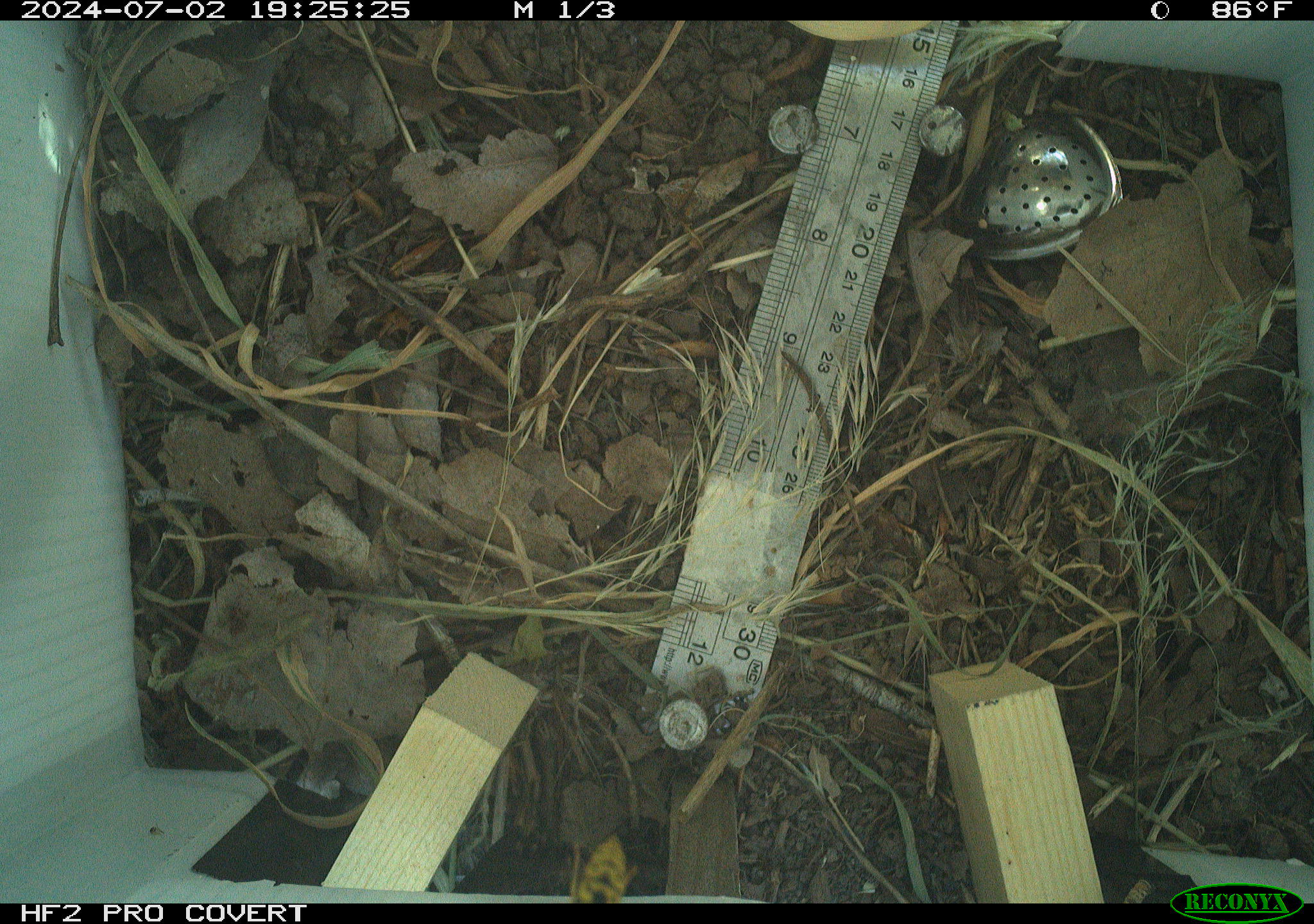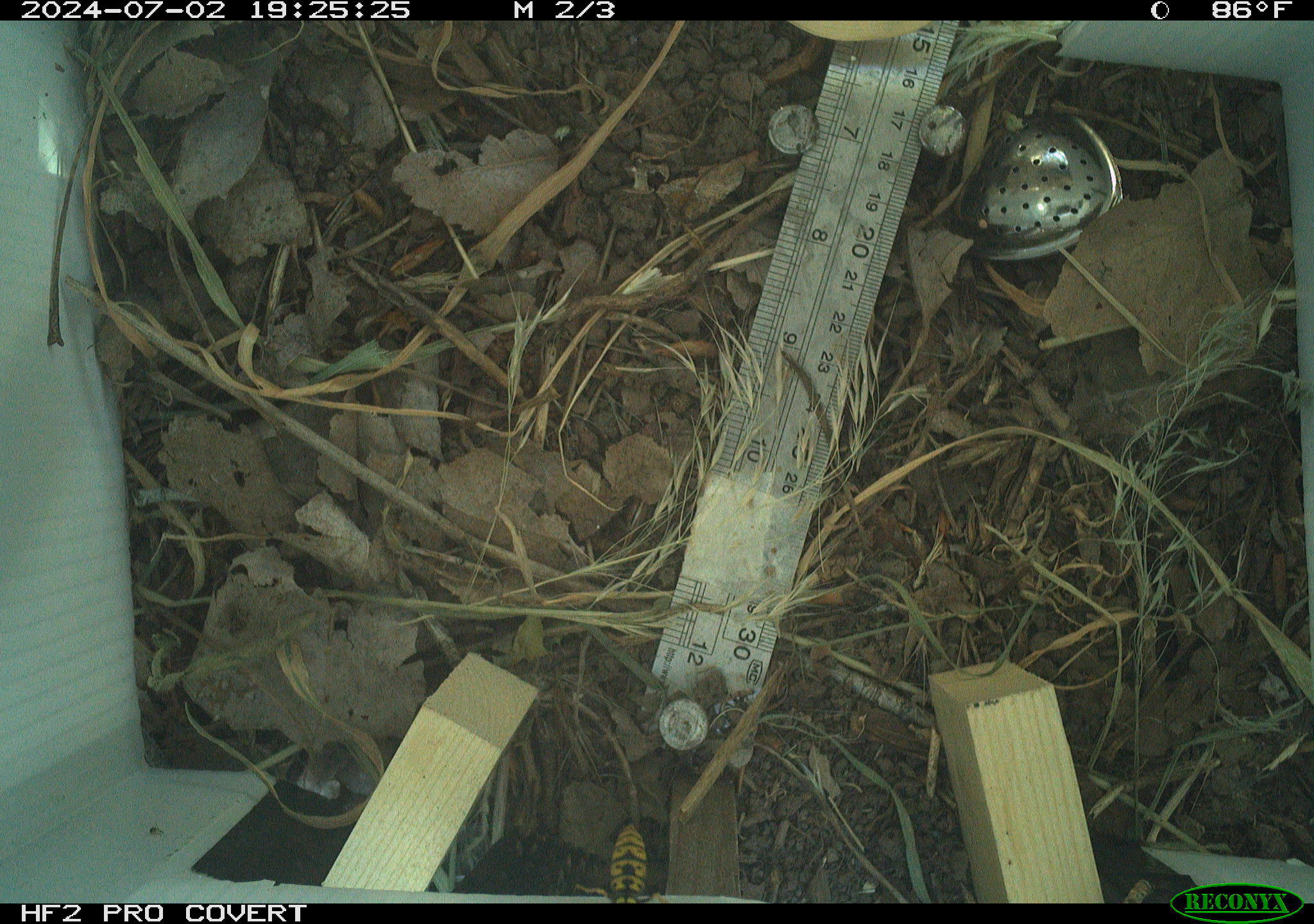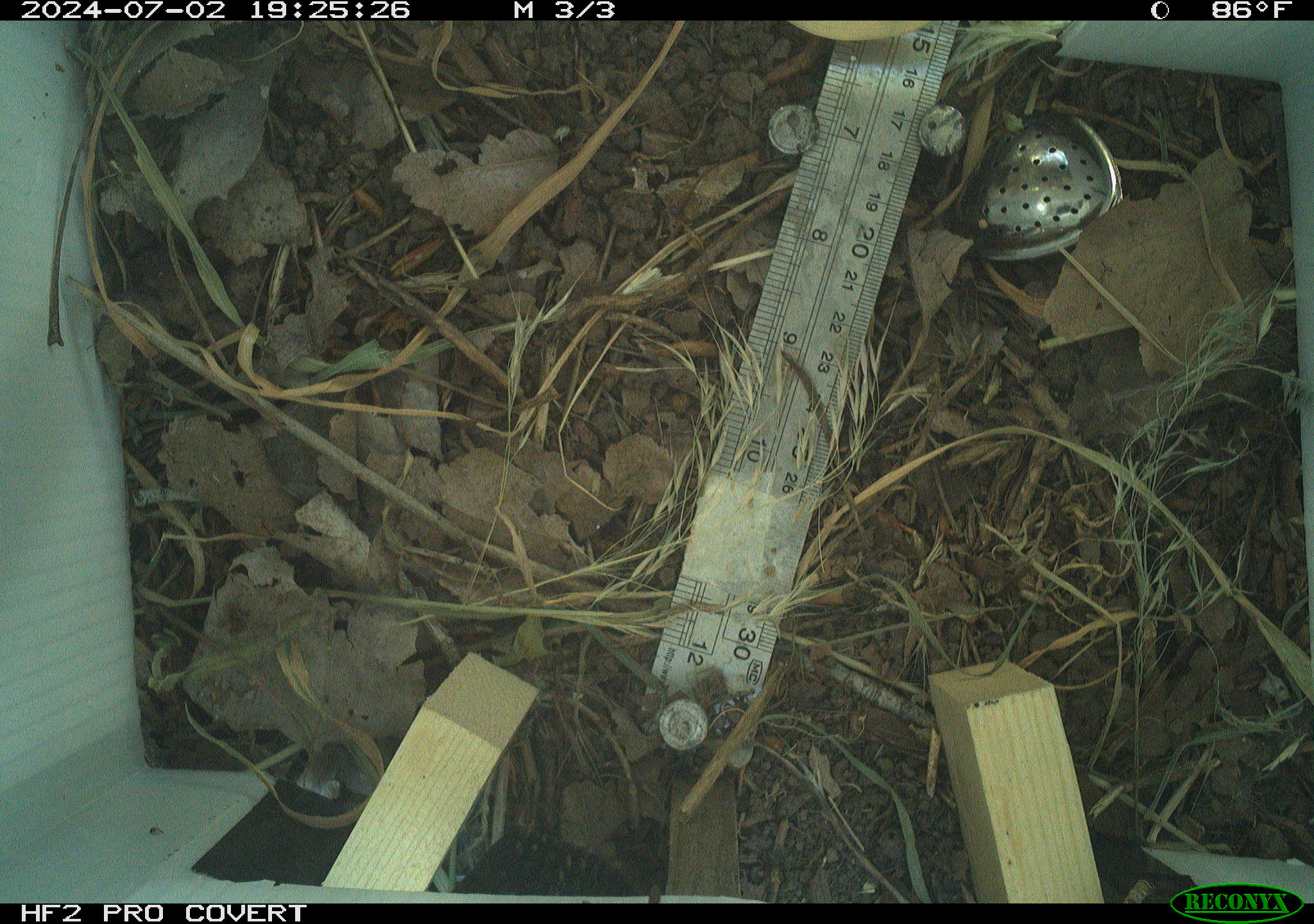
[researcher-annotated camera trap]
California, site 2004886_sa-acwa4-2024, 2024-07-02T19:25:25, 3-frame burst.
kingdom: Animalia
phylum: Arthropoda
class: Insecta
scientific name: Insecta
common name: insect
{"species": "insect (Insecta)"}